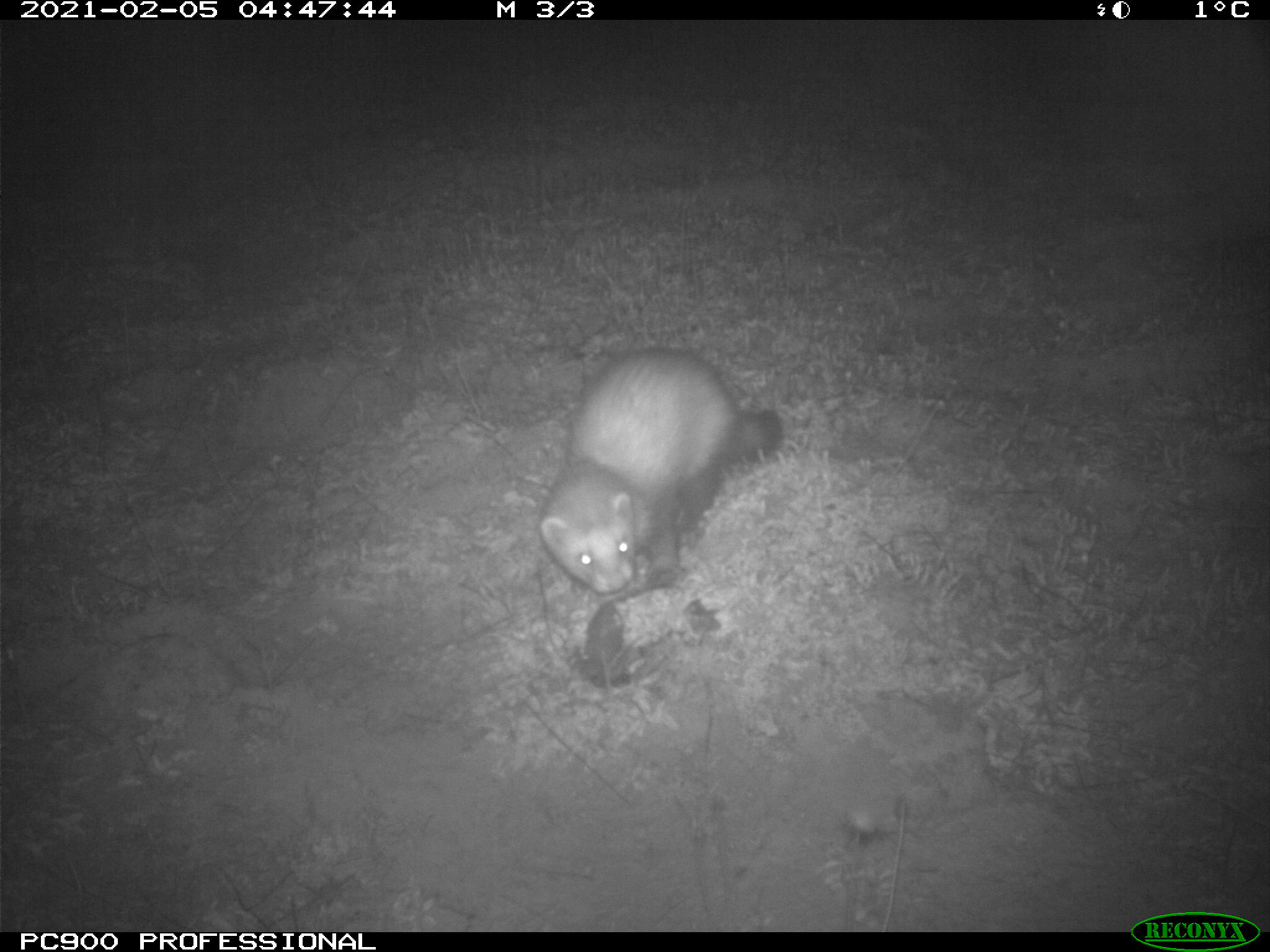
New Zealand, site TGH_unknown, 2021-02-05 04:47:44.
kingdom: Animalia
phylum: Chordata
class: Mammalia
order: Carnivora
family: Mustelidae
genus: Mustela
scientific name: Mustela furo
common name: ferret